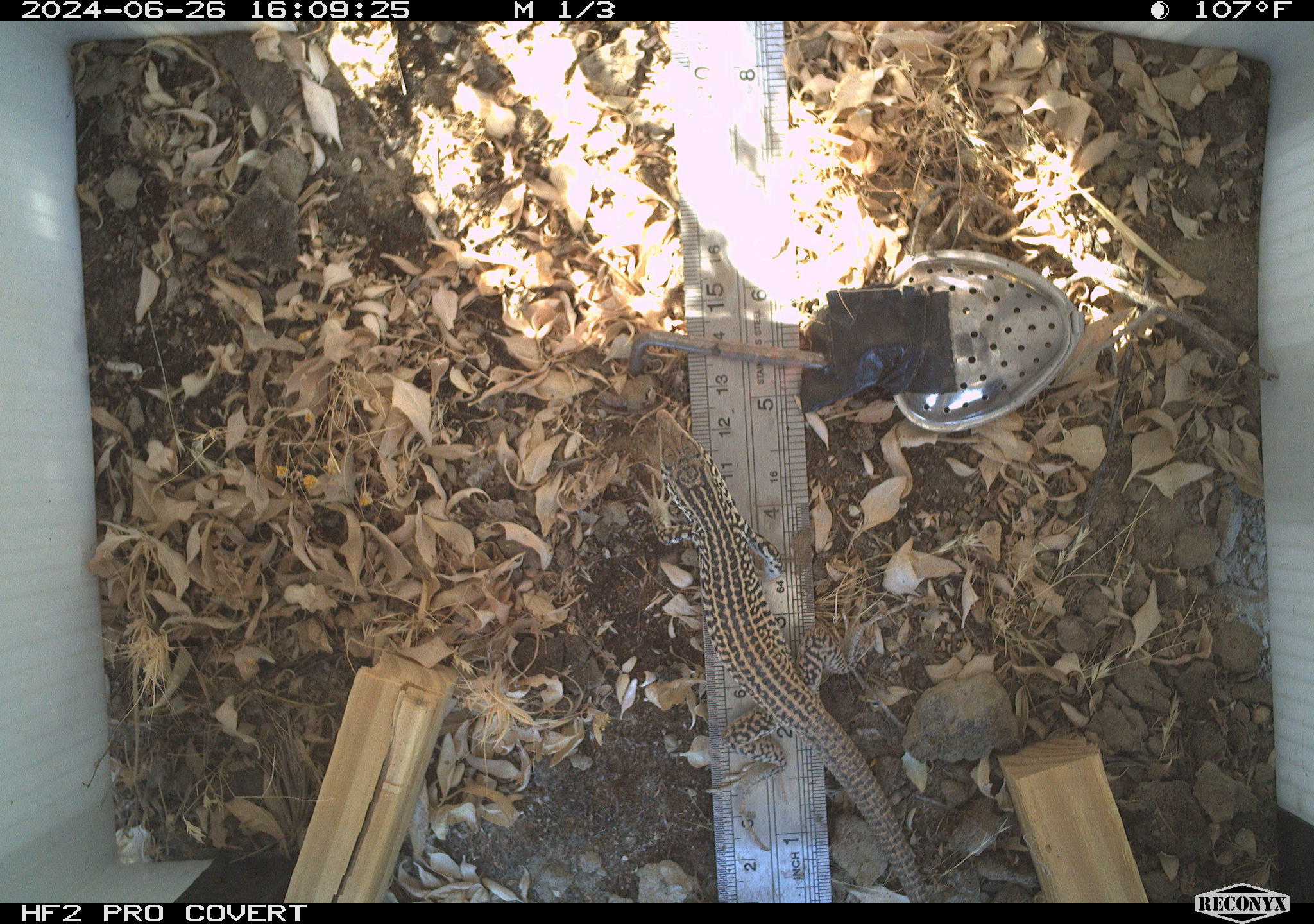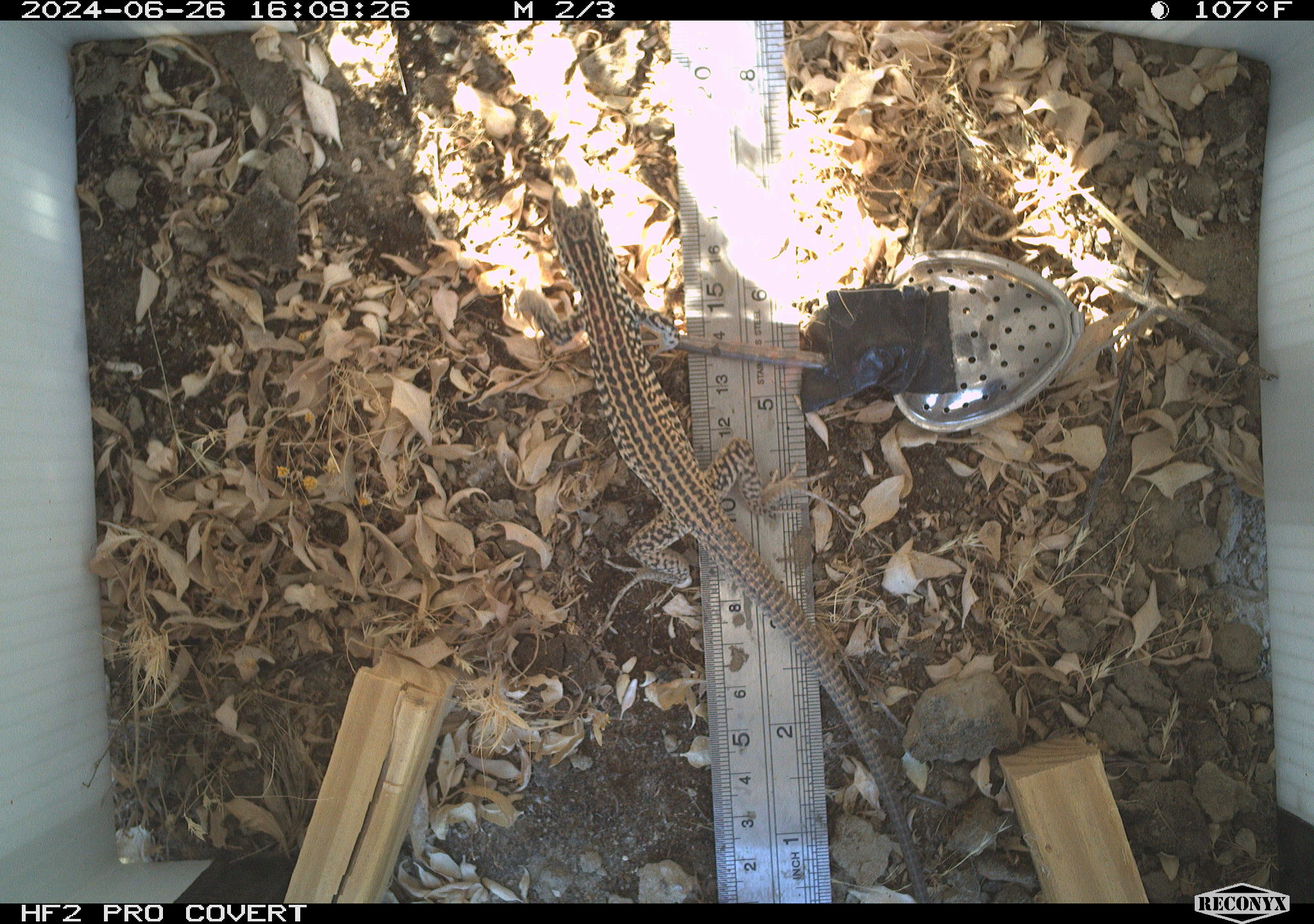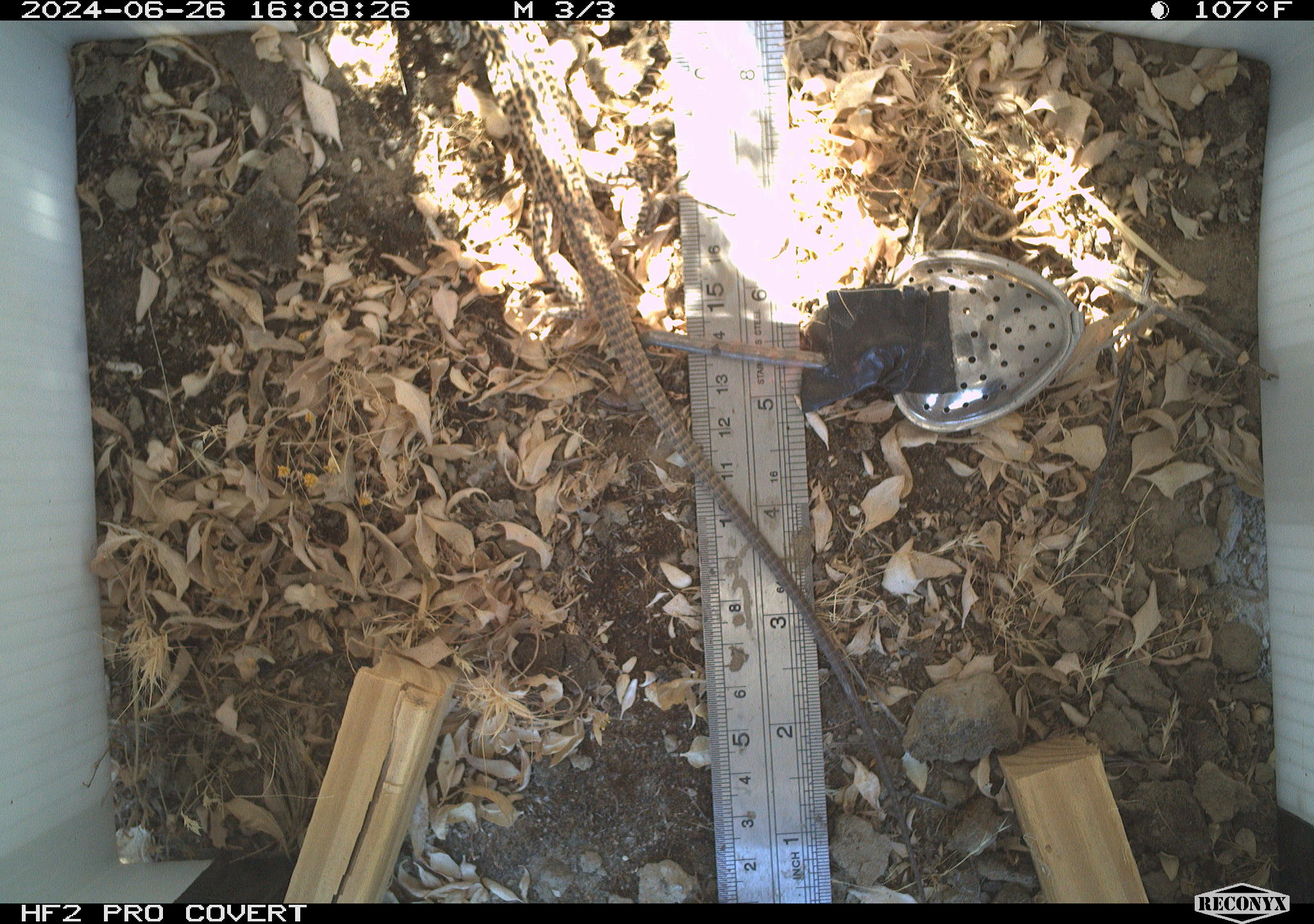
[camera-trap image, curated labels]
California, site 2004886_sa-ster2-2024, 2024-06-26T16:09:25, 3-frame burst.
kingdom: Animalia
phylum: Chordata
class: Reptilia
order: Squamata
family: Teiidae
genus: Aspidoscelis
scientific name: Aspidoscelis tigris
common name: western whiptail